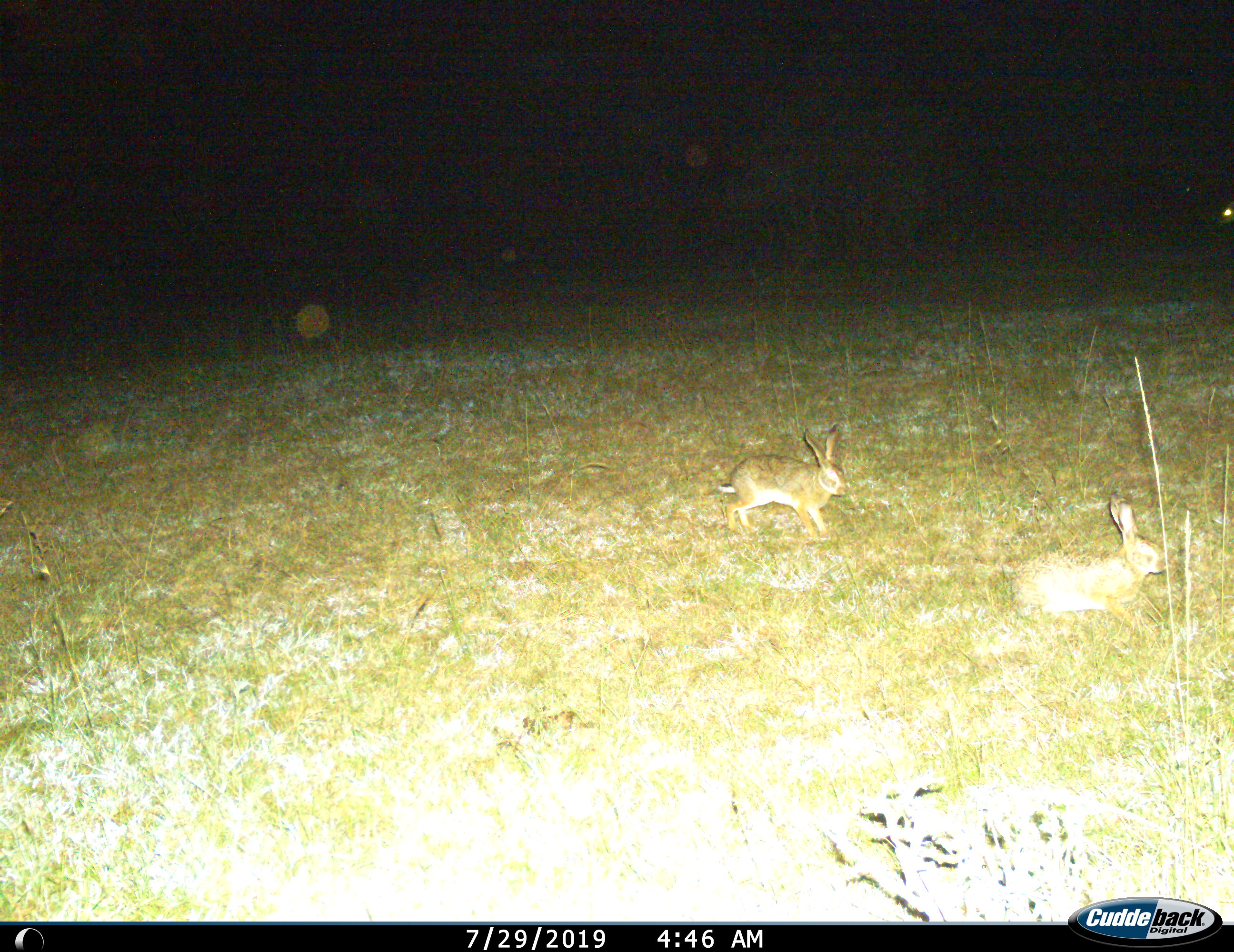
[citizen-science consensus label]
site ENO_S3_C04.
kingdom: Animalia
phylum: Chordata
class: Mammalia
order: Lagomorpha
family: Leporidae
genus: Lepus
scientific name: Lepus saxatilis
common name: scrub hare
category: haresavannah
Haresavannah (scrub hare) (Lepus saxatilis), count 2. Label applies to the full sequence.